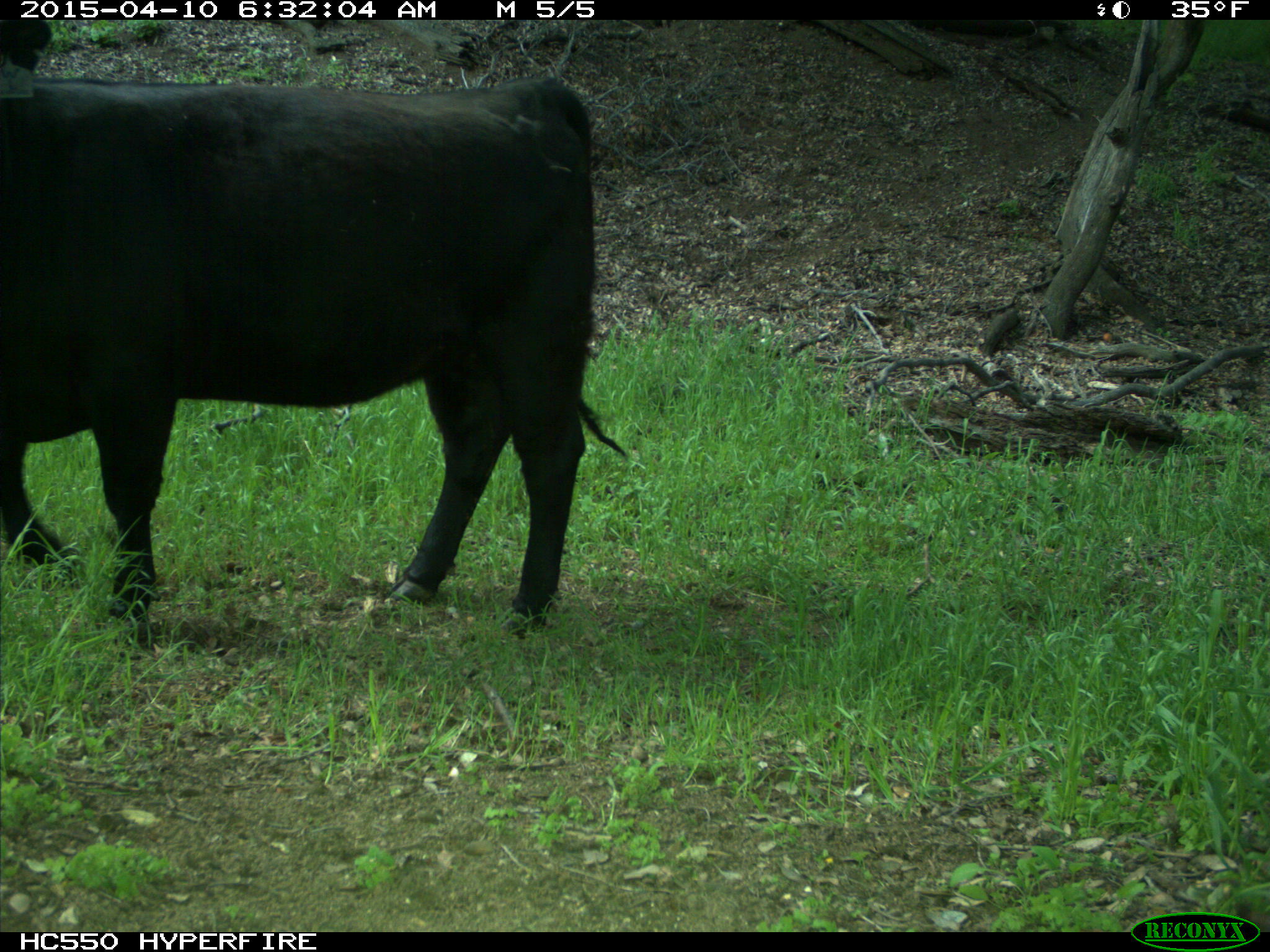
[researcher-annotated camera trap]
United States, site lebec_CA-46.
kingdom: Animalia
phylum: Chordata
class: Mammalia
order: Artiodactyla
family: Bovidae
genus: Bos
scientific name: Bos taurus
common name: domestic cow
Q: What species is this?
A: Bos taurus (domestic cow).